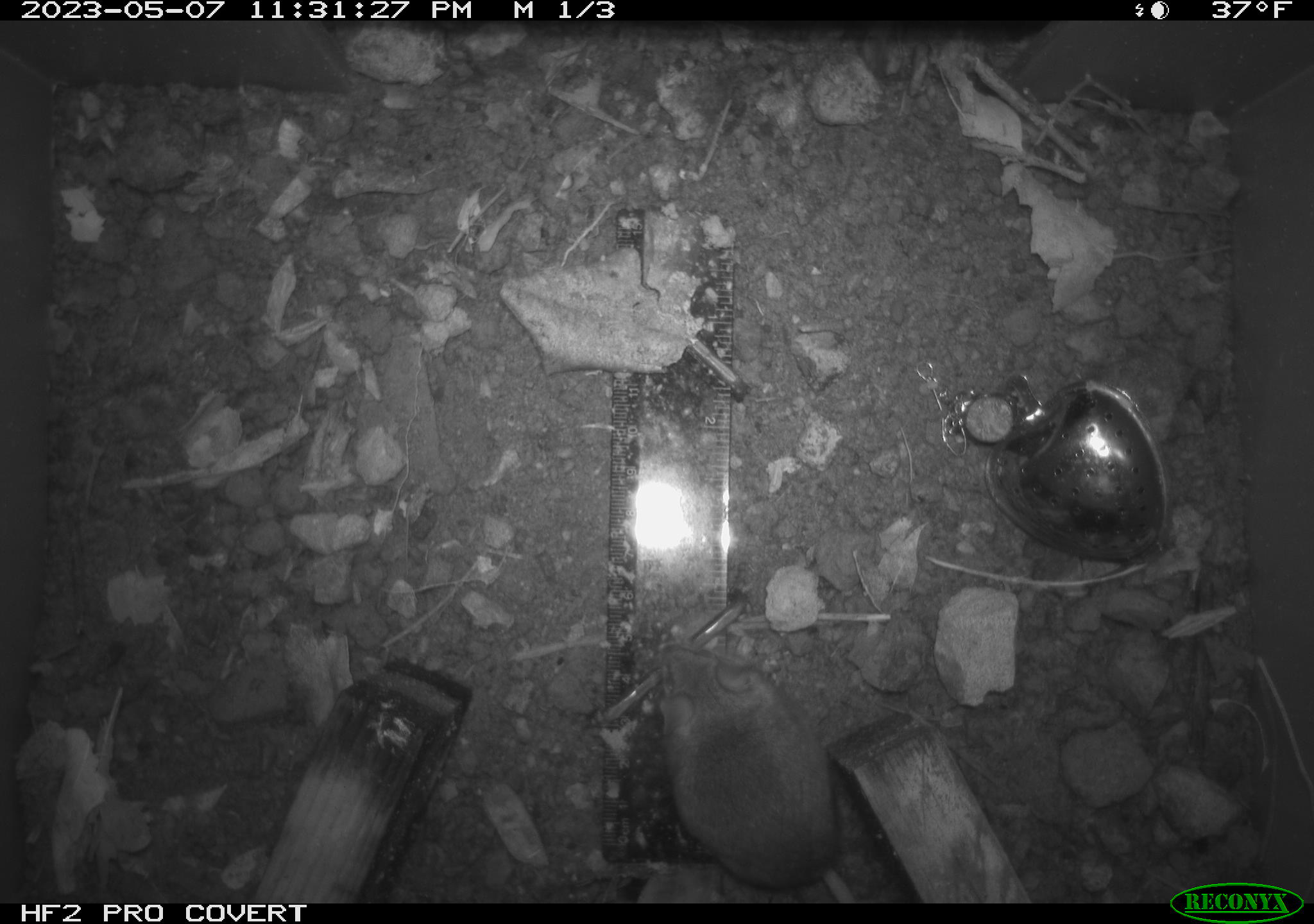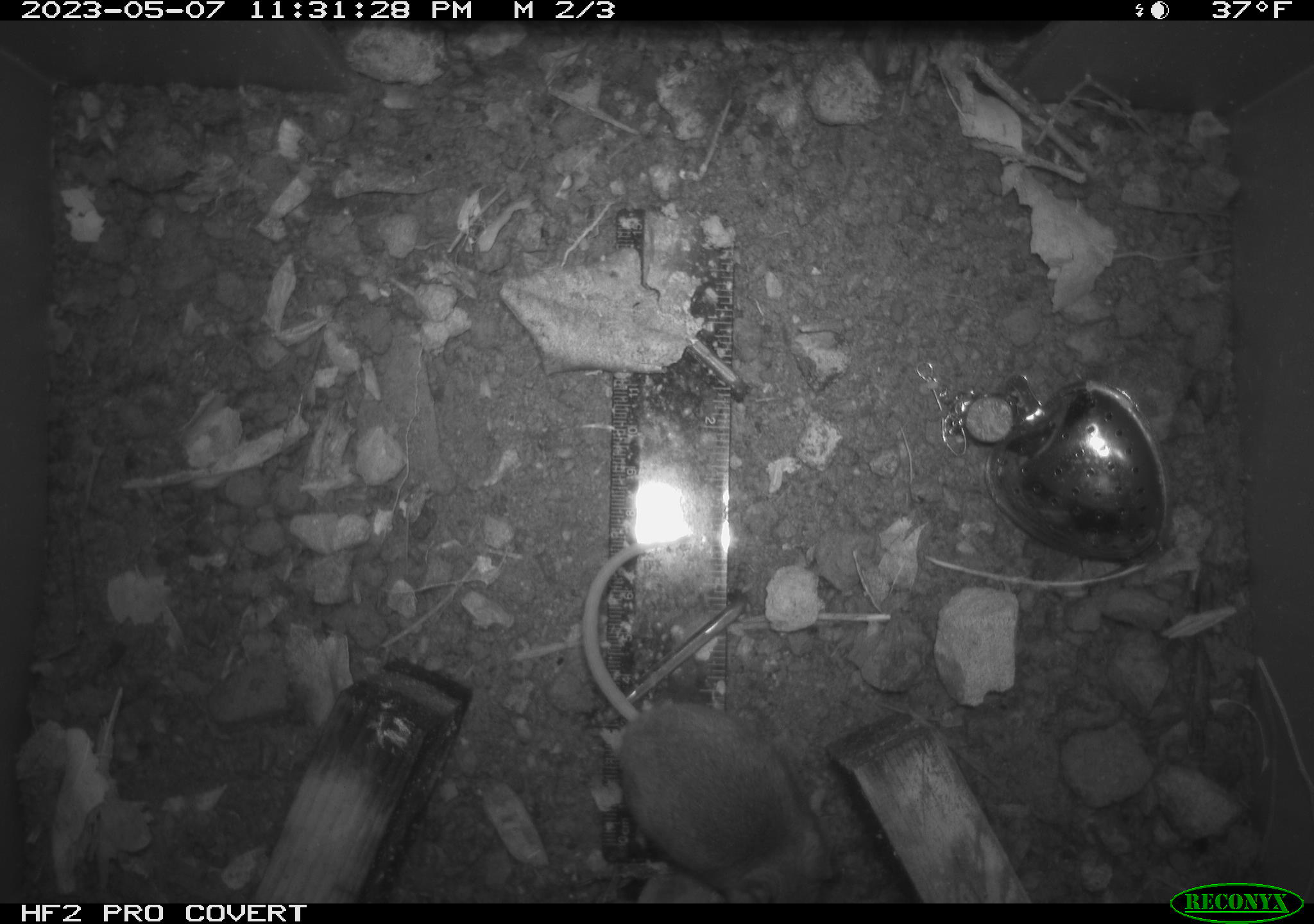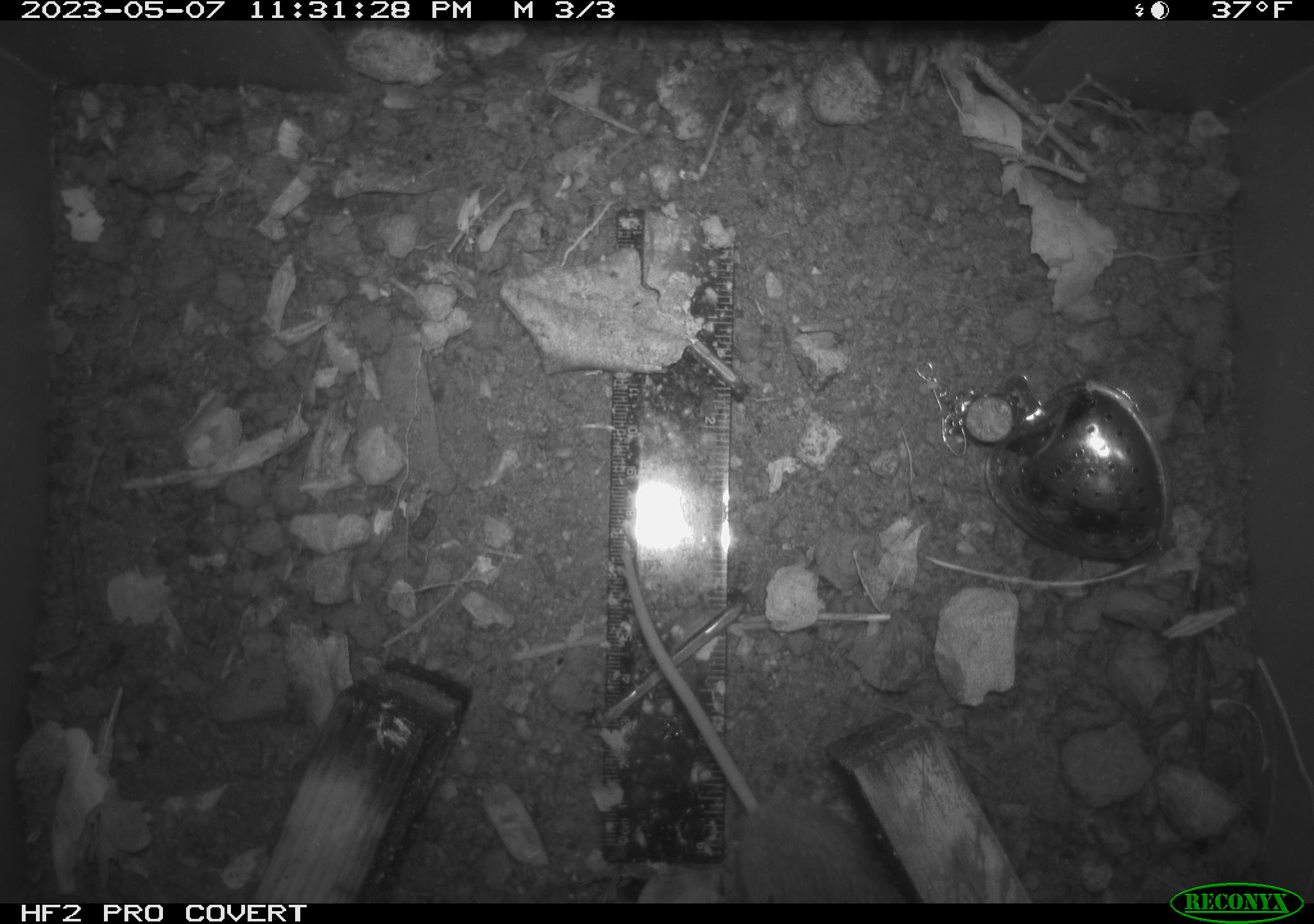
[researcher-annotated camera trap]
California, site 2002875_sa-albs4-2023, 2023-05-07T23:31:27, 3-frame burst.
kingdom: Animalia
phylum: Chordata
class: Mammalia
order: Rodentia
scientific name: Rodentia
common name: mouse species